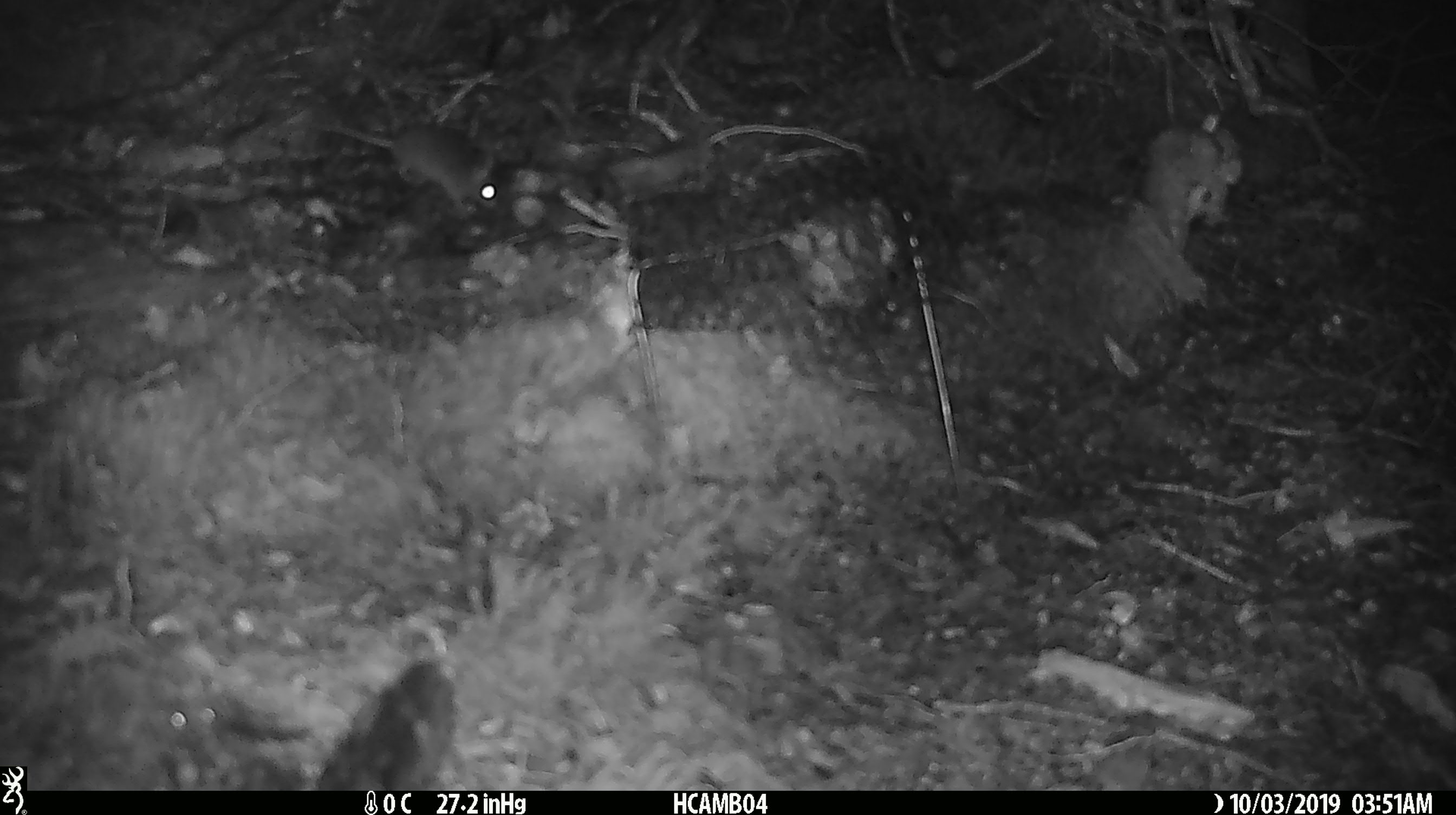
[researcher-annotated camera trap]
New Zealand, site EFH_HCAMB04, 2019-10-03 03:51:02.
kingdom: Animalia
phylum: Chordata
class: Mammalia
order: Rodentia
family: Muridae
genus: Mus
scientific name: Mus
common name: mouse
Mouse (Mus).